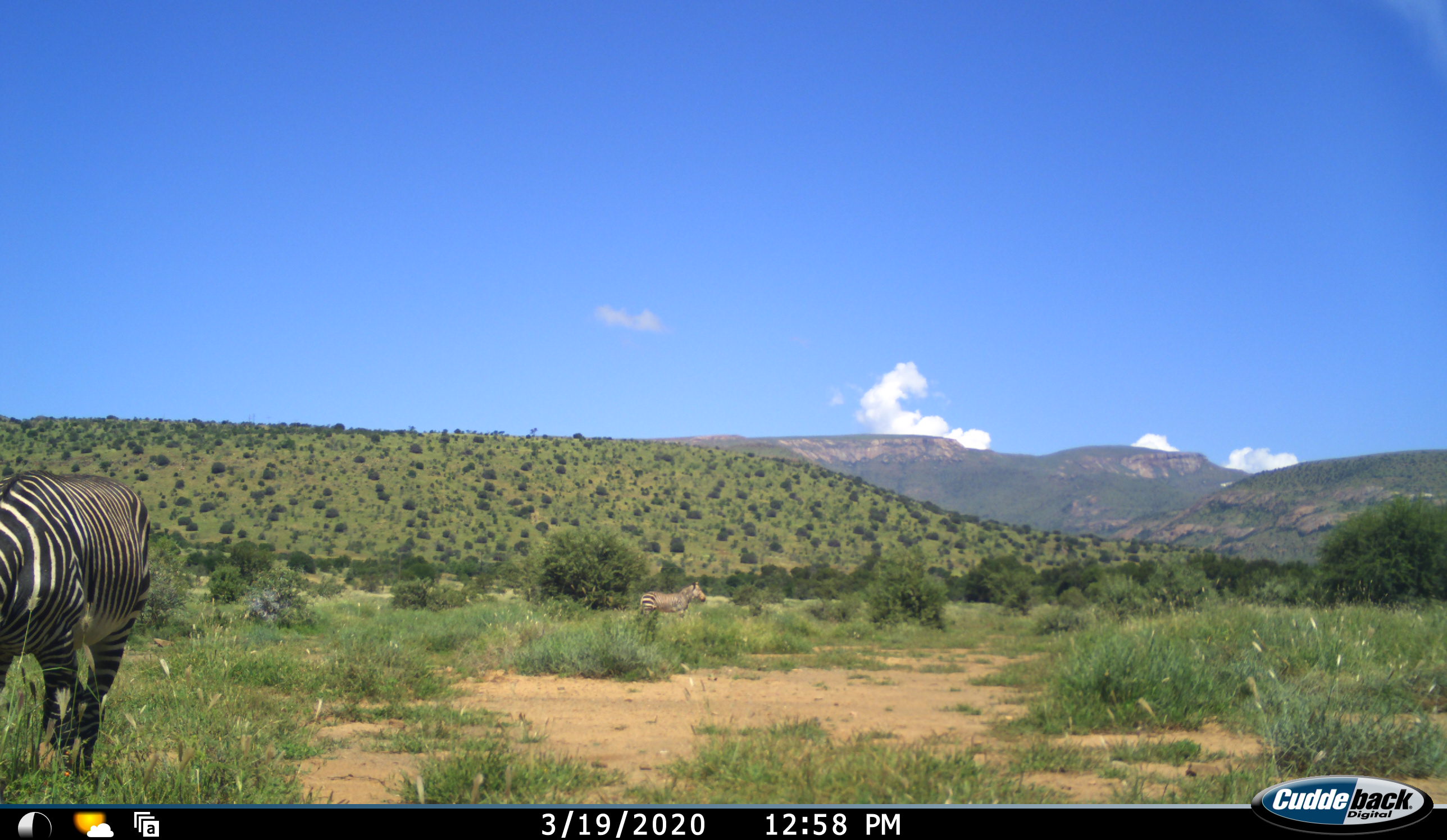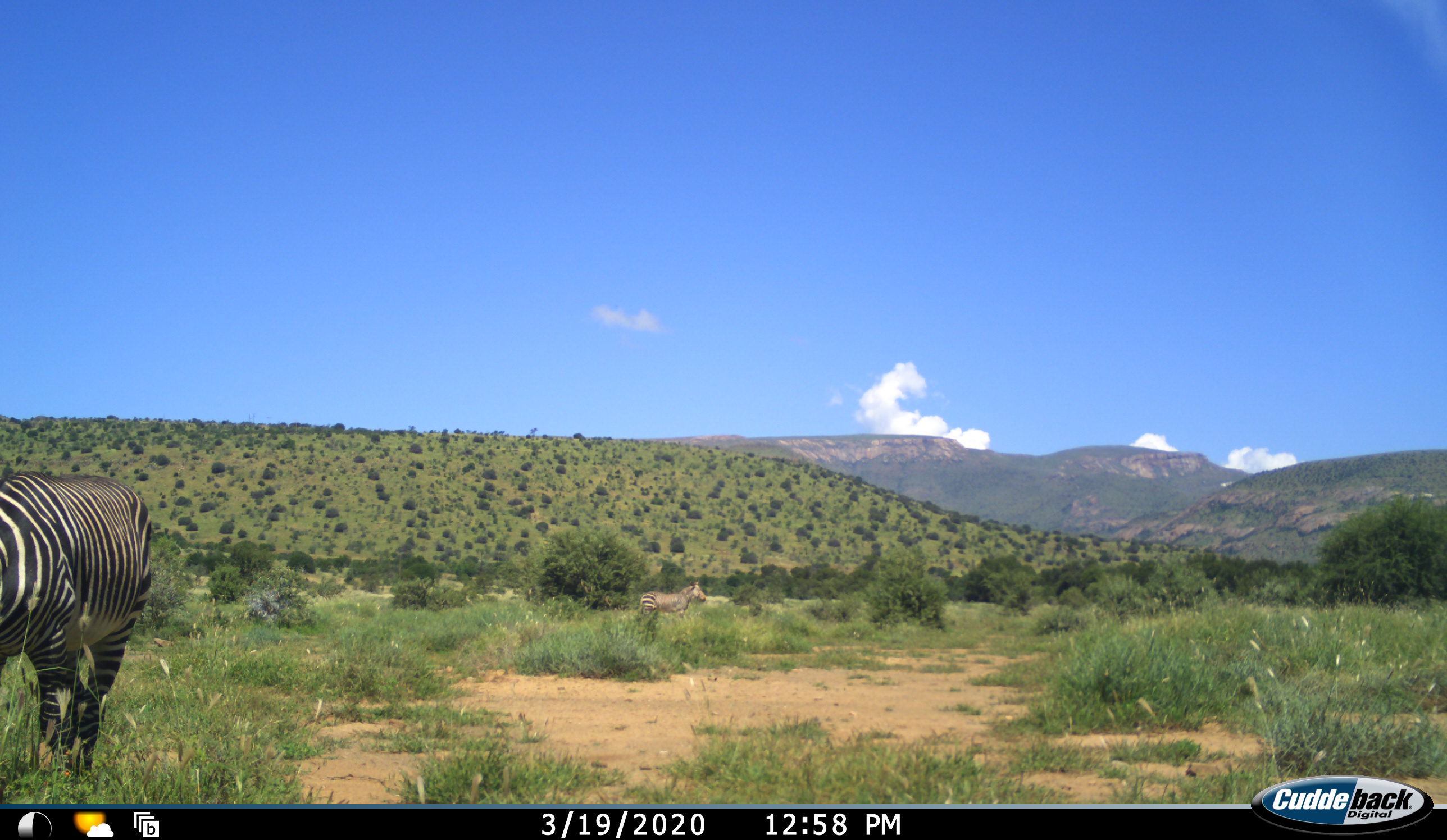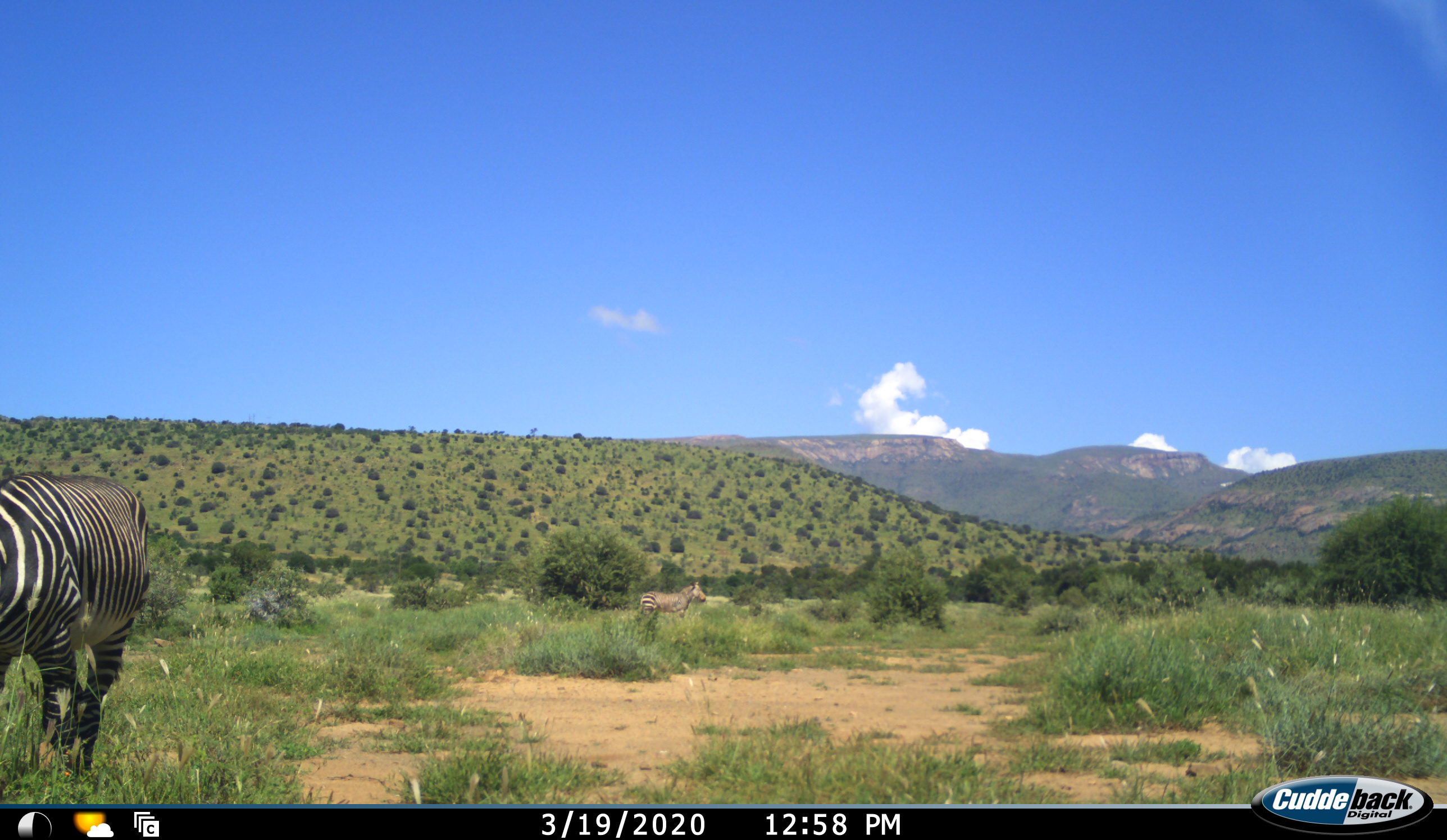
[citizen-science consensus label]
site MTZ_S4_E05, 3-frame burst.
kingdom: Animalia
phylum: Chordata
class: Mammalia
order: Perissodactyla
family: Equidae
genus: Equus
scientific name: Equus zebra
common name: mountain zebra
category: zebramountain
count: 2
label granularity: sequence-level